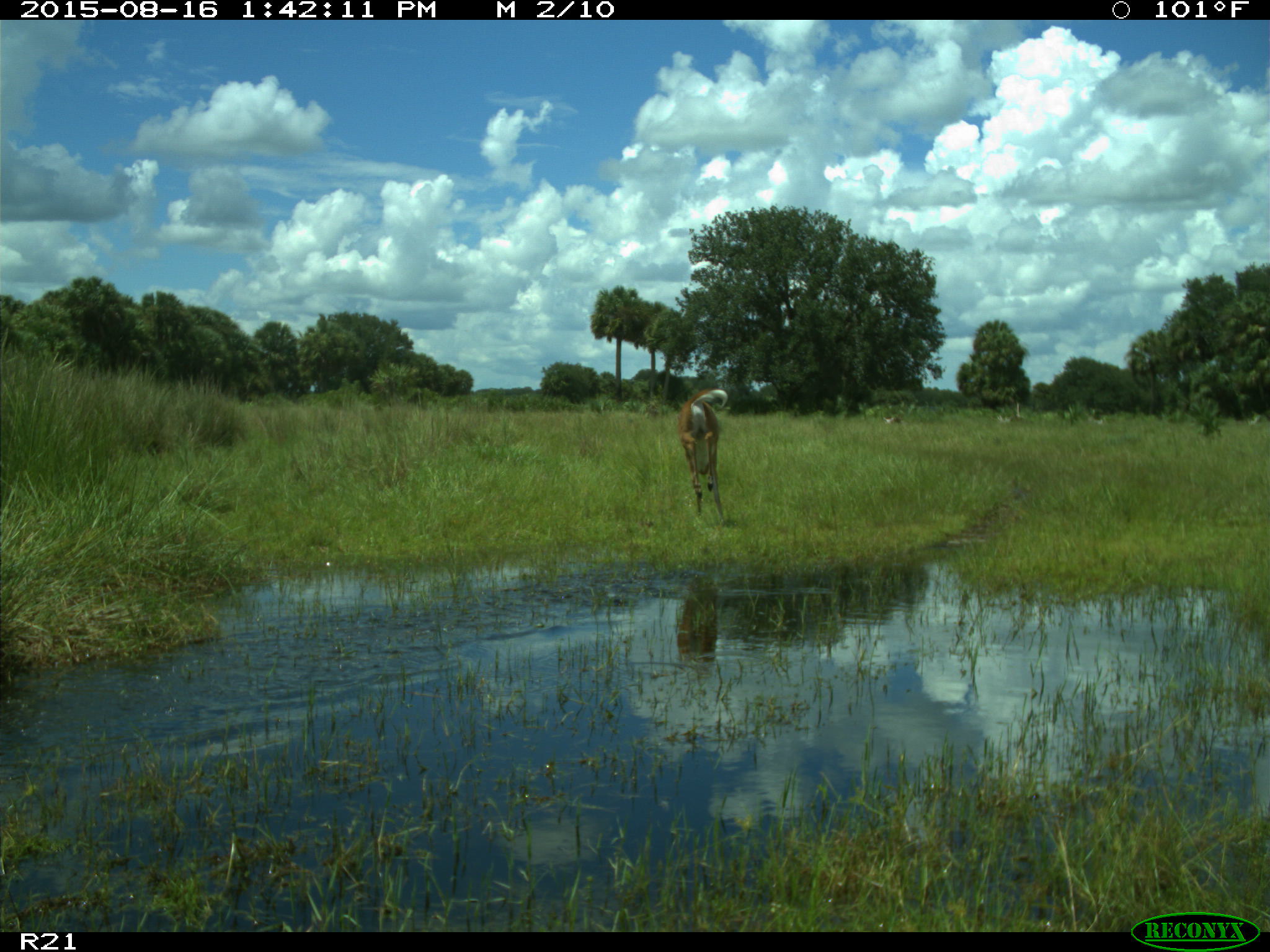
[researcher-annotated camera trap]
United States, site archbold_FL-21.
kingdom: Animalia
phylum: Chordata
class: Mammalia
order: Artiodactyla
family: Cervidae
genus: Odocoileus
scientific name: Odocoileus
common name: deer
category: unidentified deer